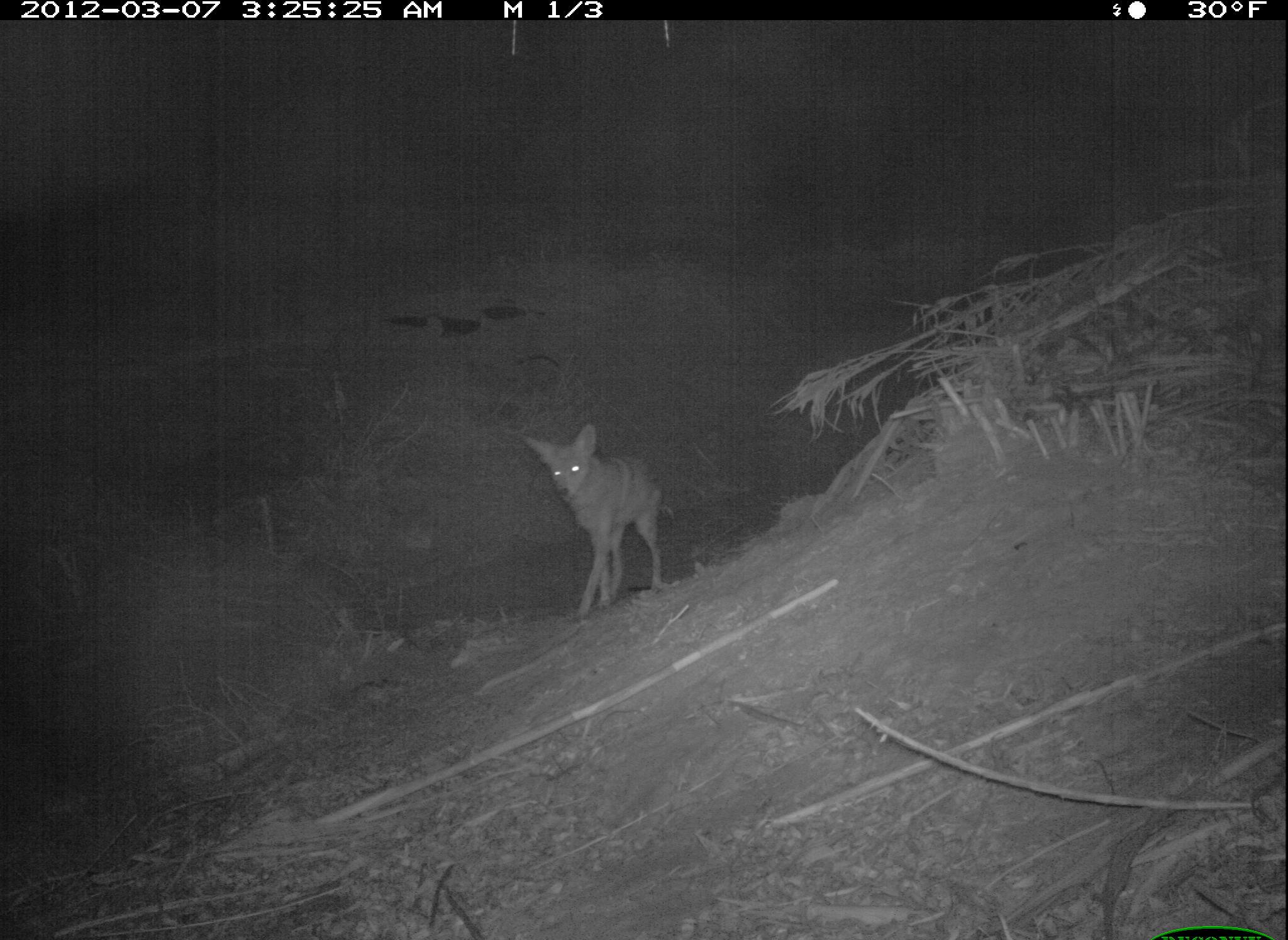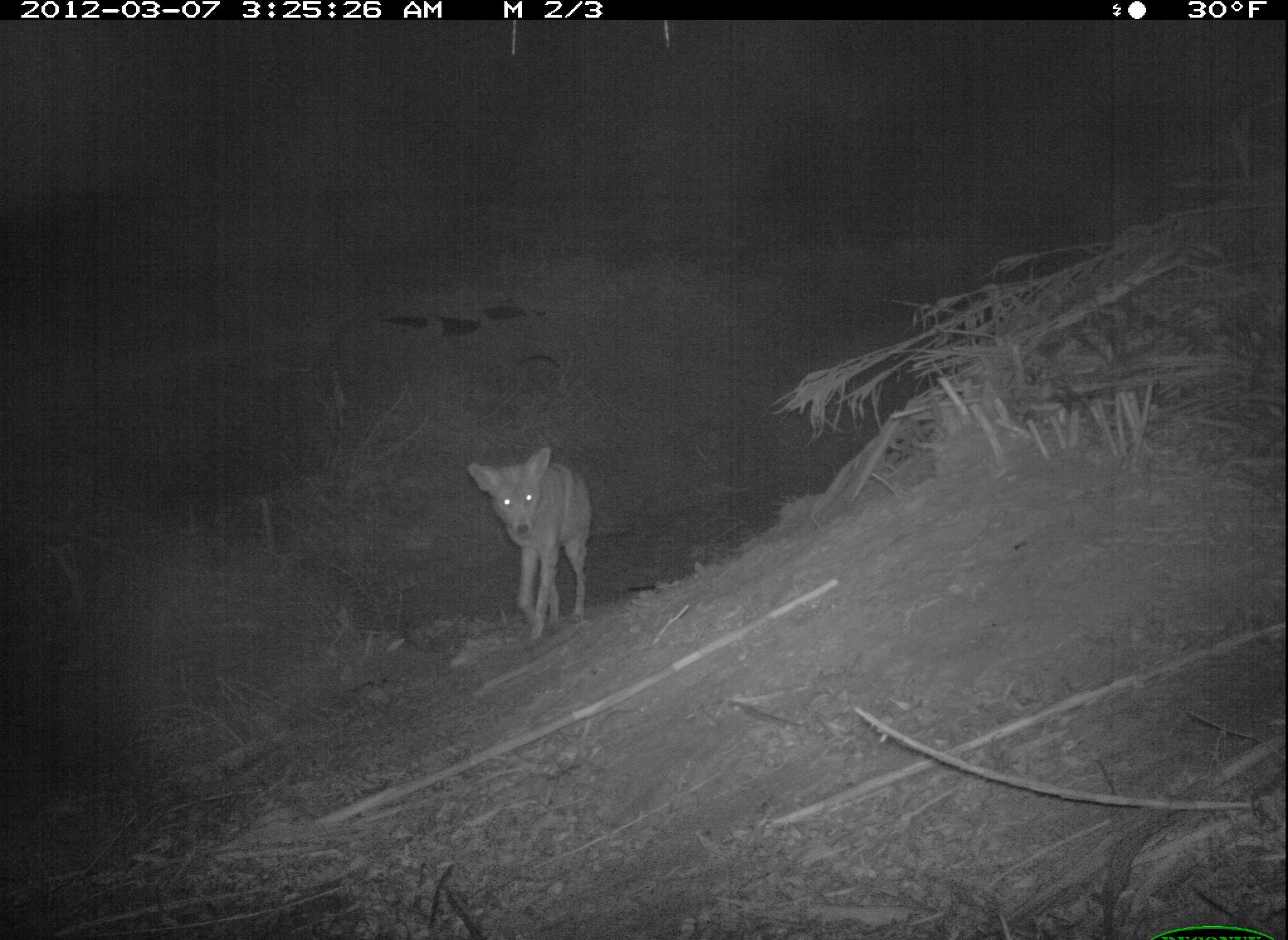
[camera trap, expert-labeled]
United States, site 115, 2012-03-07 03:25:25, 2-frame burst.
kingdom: Animalia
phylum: Chordata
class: Mammalia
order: Carnivora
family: Canidae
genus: Canis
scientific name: Canis latrans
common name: coyote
Coyote (Canis latrans).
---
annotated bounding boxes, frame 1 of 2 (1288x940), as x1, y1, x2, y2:
coyote: 517, 408, 683, 628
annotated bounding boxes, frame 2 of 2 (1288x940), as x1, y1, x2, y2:
coyote: 451, 443, 621, 668